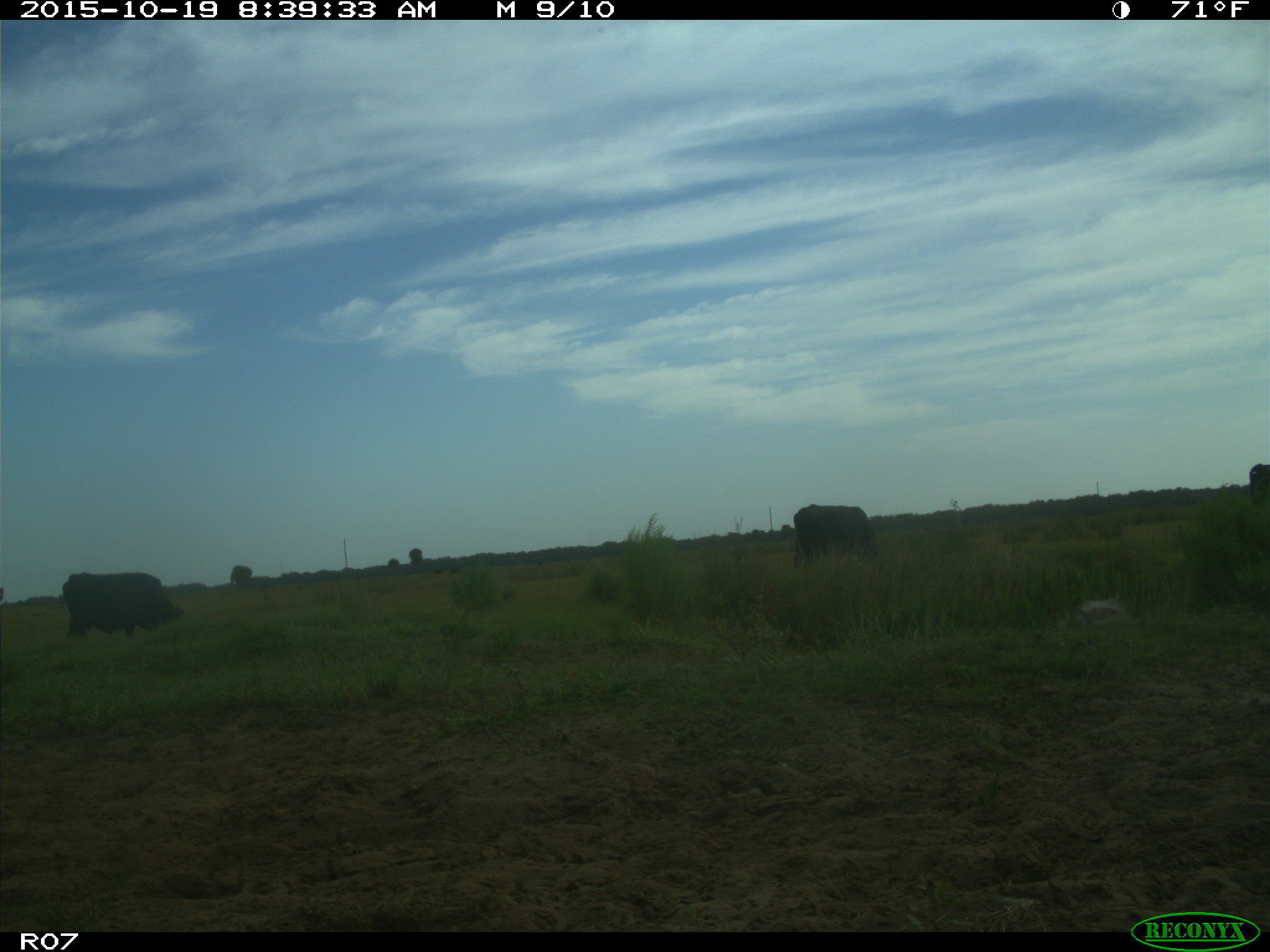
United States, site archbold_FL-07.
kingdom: Animalia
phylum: Chordata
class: Mammalia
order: Artiodactyla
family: Bovidae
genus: Bos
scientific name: Bos taurus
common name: domestic cow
Bos taurus (domestic cow).